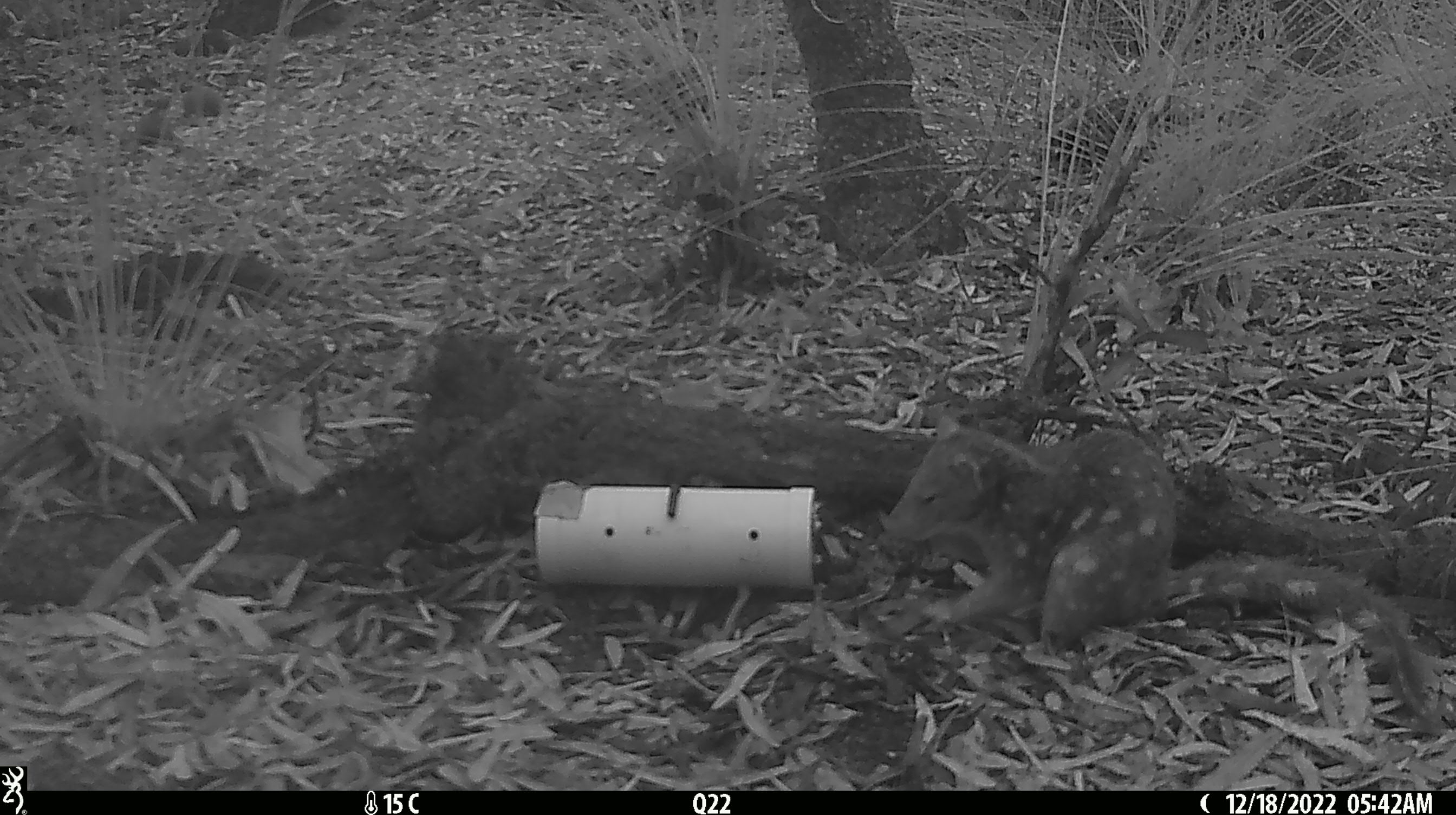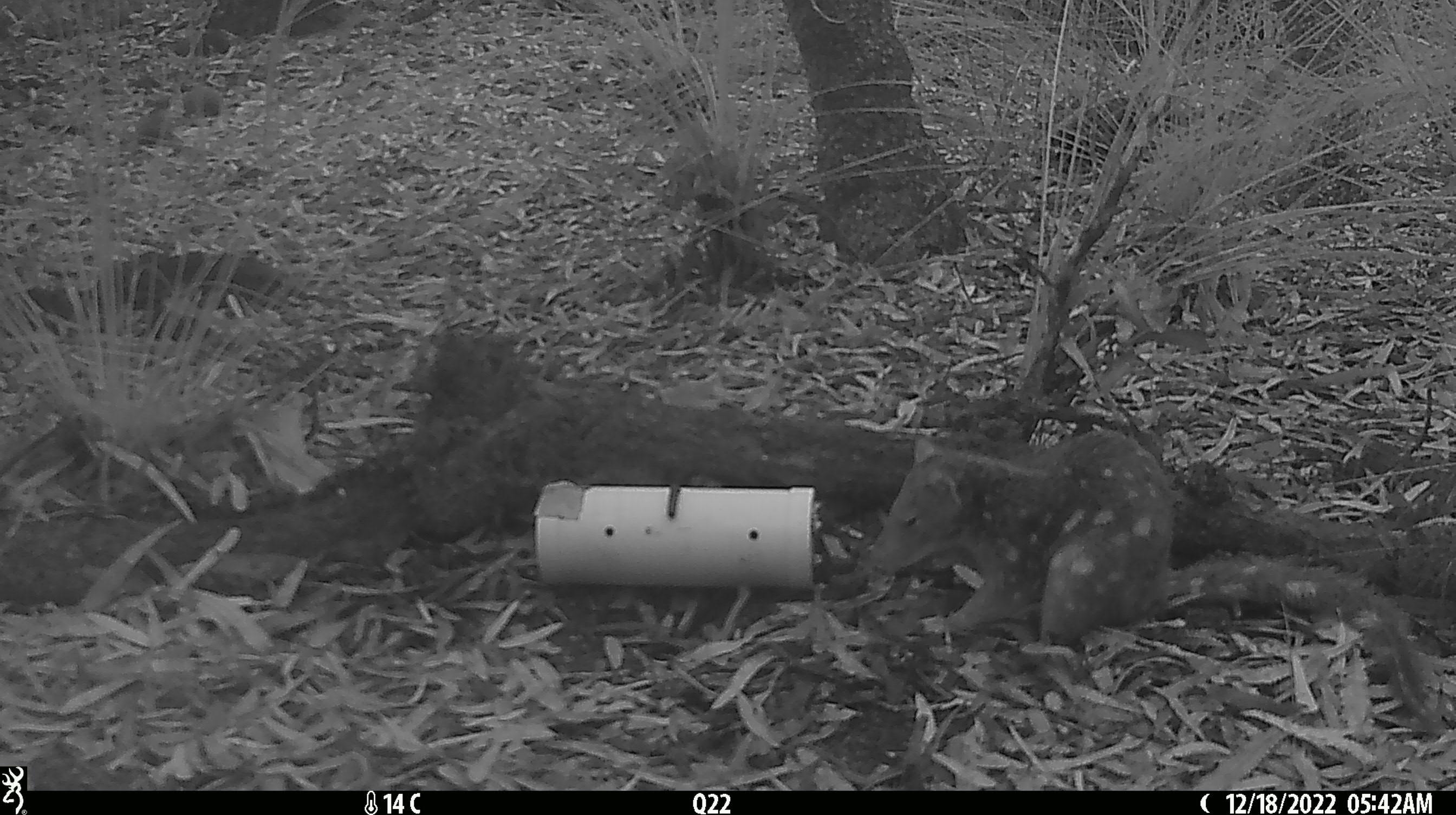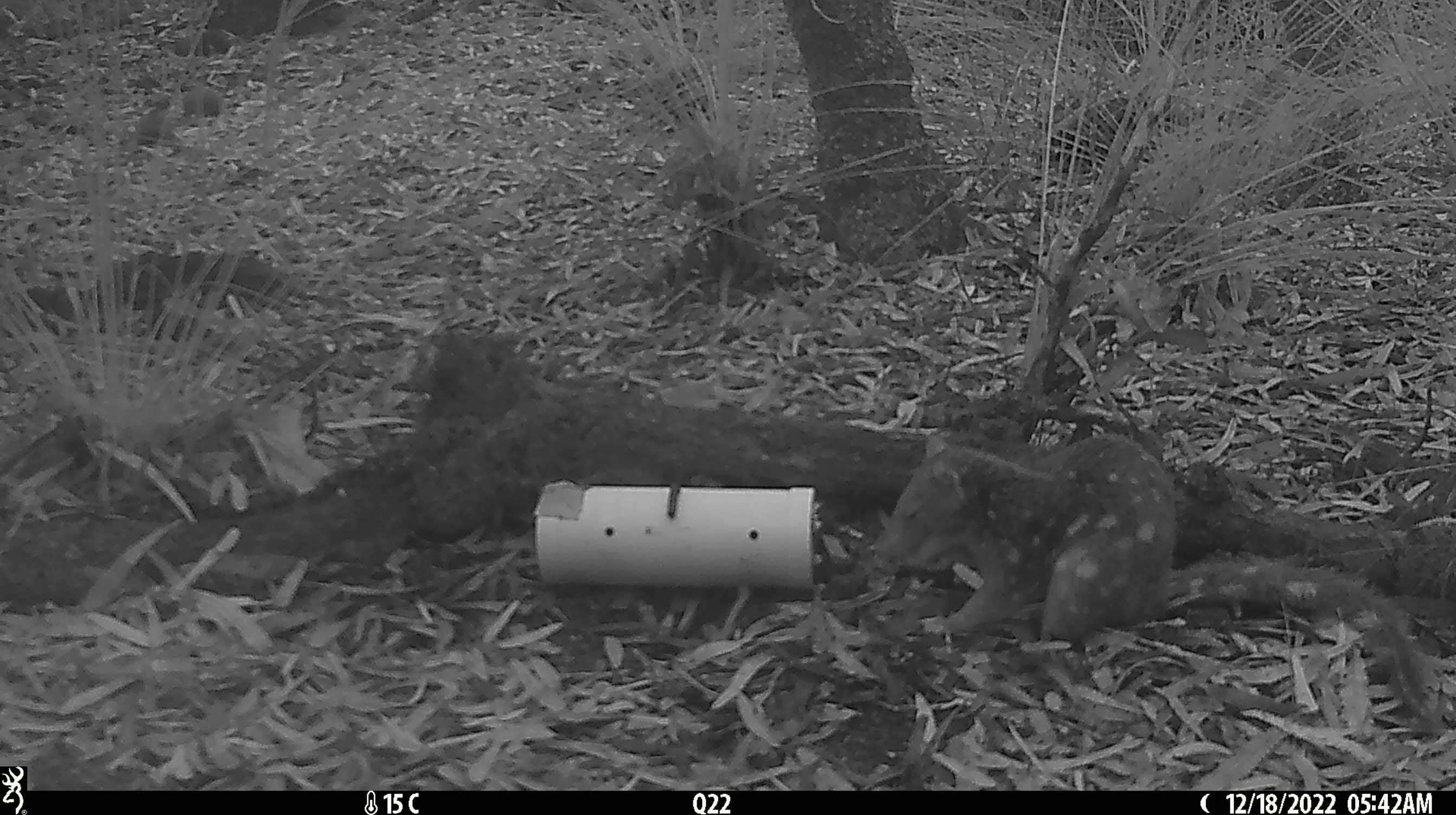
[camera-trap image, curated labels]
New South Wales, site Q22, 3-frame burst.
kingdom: Animalia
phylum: Chordata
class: Mammalia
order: Dasyuromorphia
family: Dasyuridae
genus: Dasyurus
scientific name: Dasyurus maculatus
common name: spotted-tailed quoll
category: quoll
Quoll (spotted-tailed quoll) (Dasyurus maculatus).